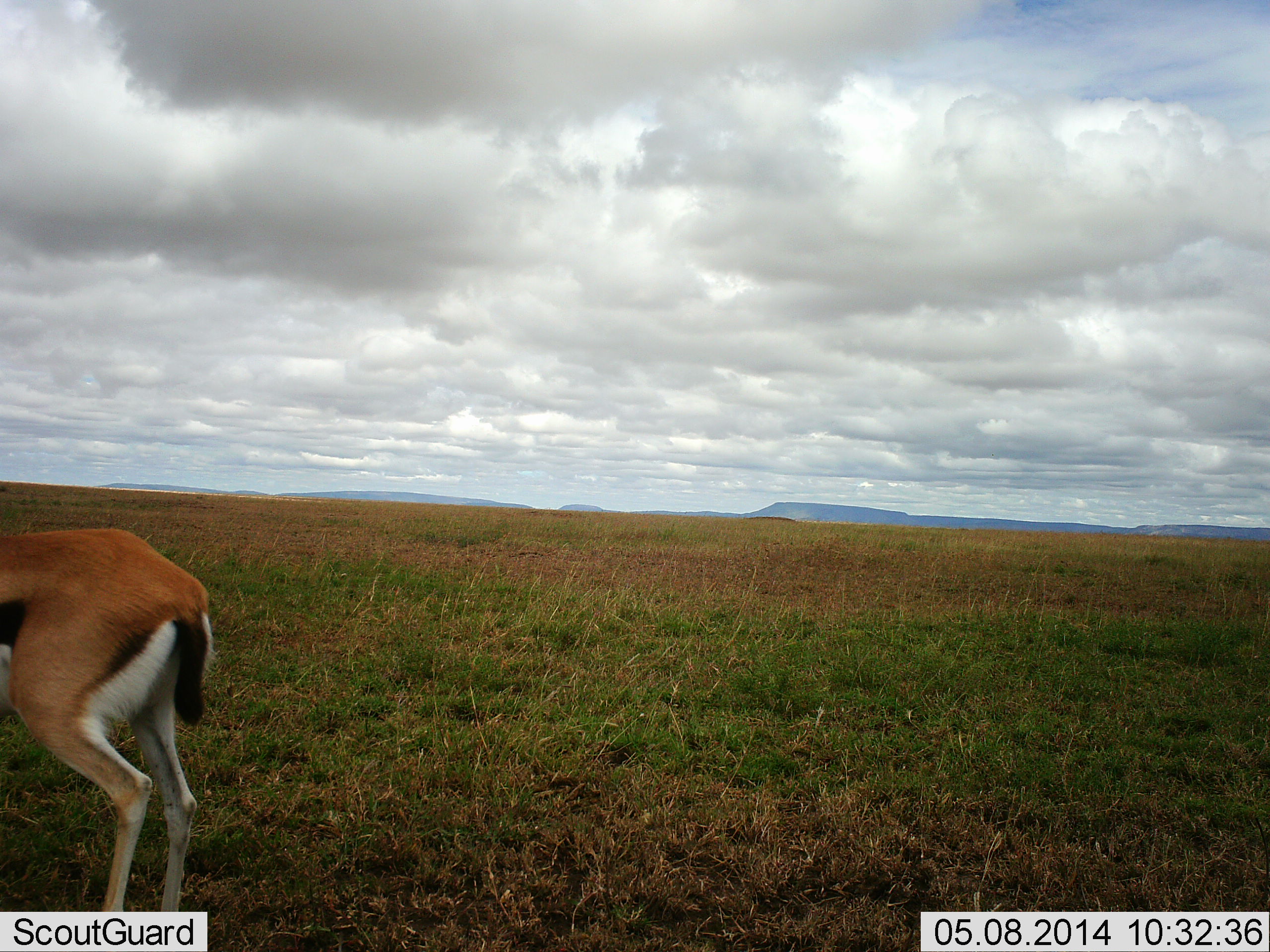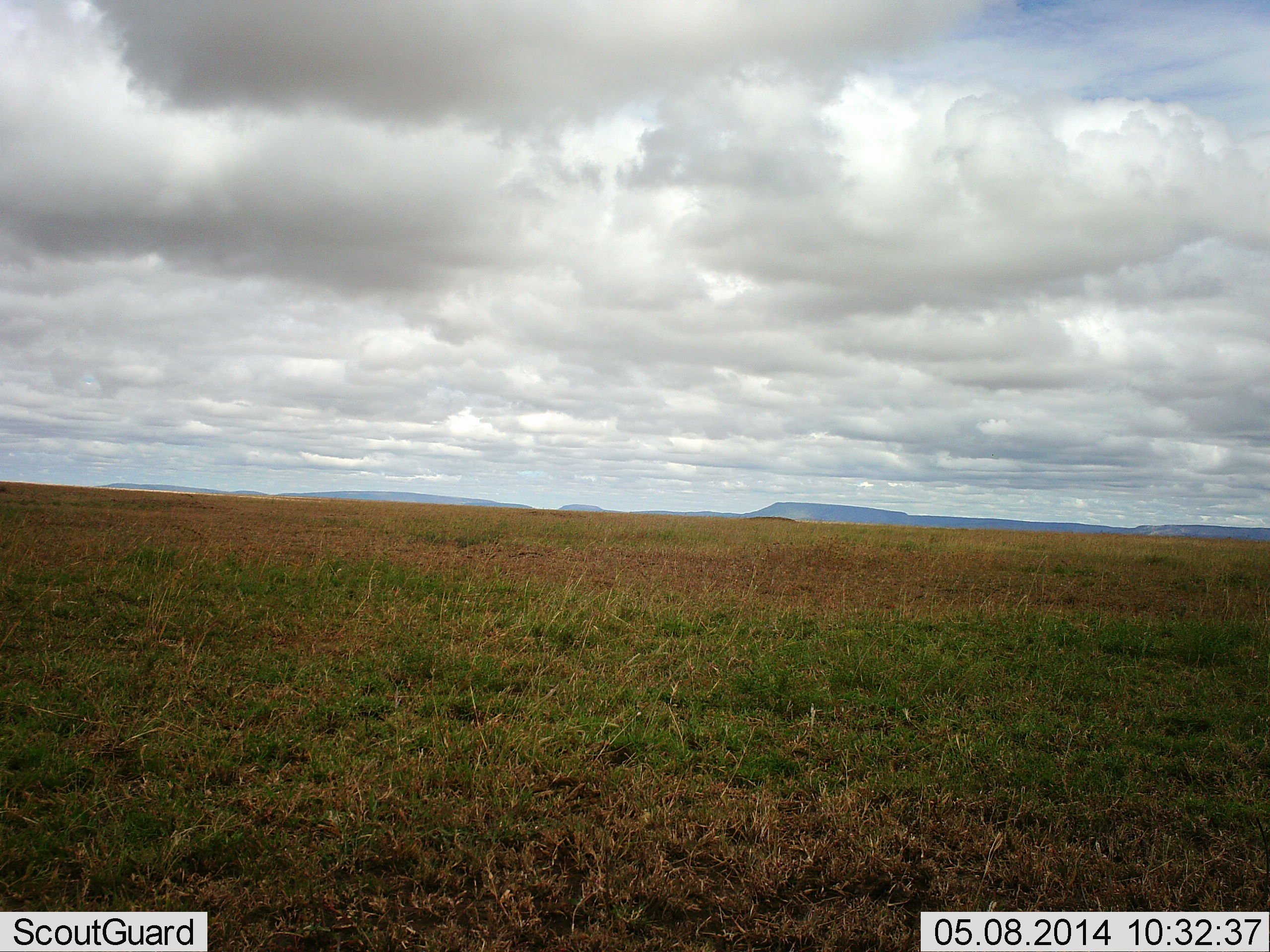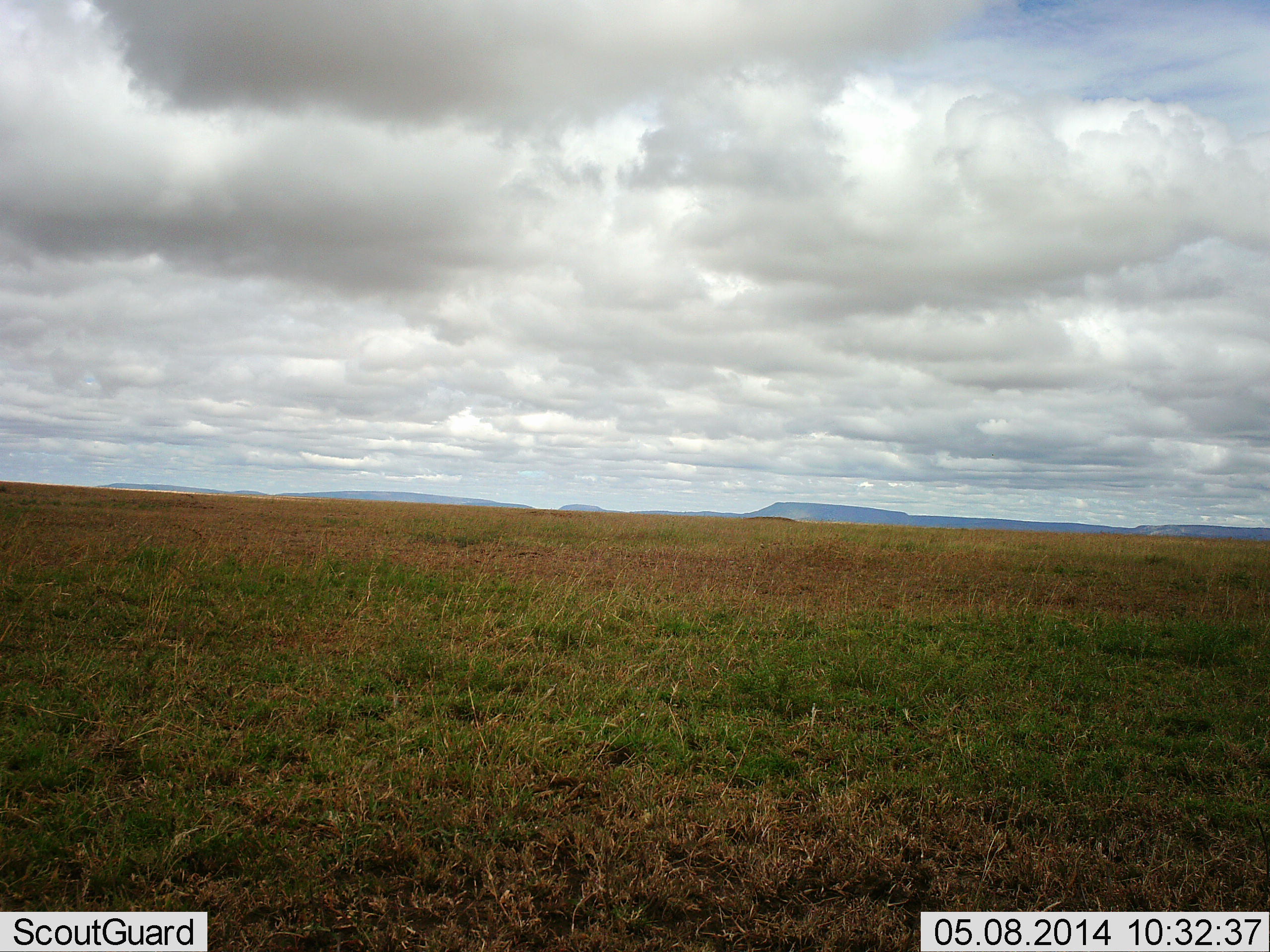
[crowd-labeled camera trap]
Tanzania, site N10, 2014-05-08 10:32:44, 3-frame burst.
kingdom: Animalia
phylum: Chordata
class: Mammalia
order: Artiodactyla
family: Bovidae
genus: Eudorcas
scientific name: Eudorcas thomsonii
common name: thomson's gazelle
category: gazellethomsons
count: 1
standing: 10%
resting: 0%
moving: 100%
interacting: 0%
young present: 0%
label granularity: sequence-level